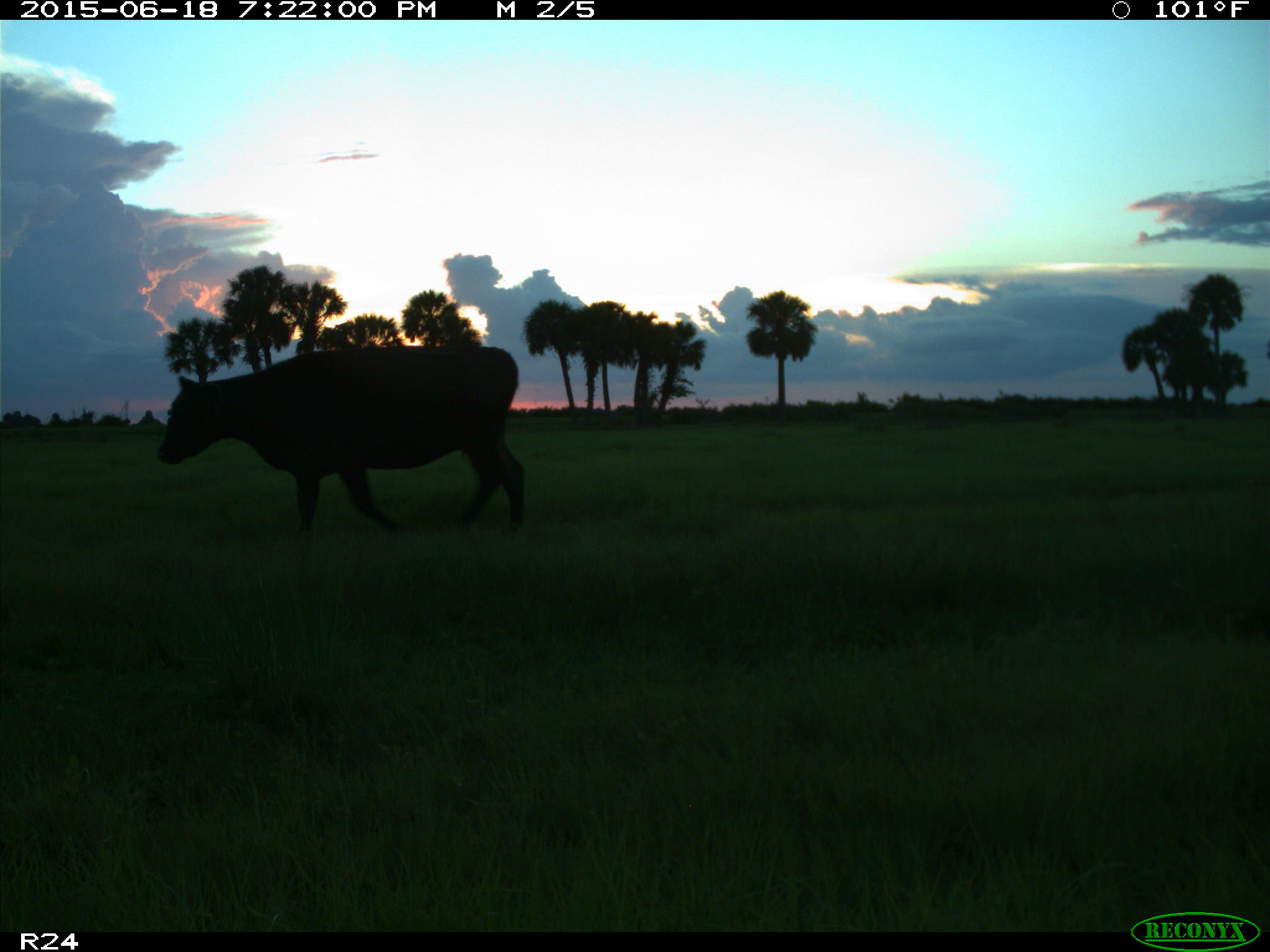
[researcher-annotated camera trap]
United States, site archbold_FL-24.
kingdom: Animalia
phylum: Chordata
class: Mammalia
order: Artiodactyla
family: Bovidae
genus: Bos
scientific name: Bos taurus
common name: domestic cow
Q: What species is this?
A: Bos taurus (domestic cow).